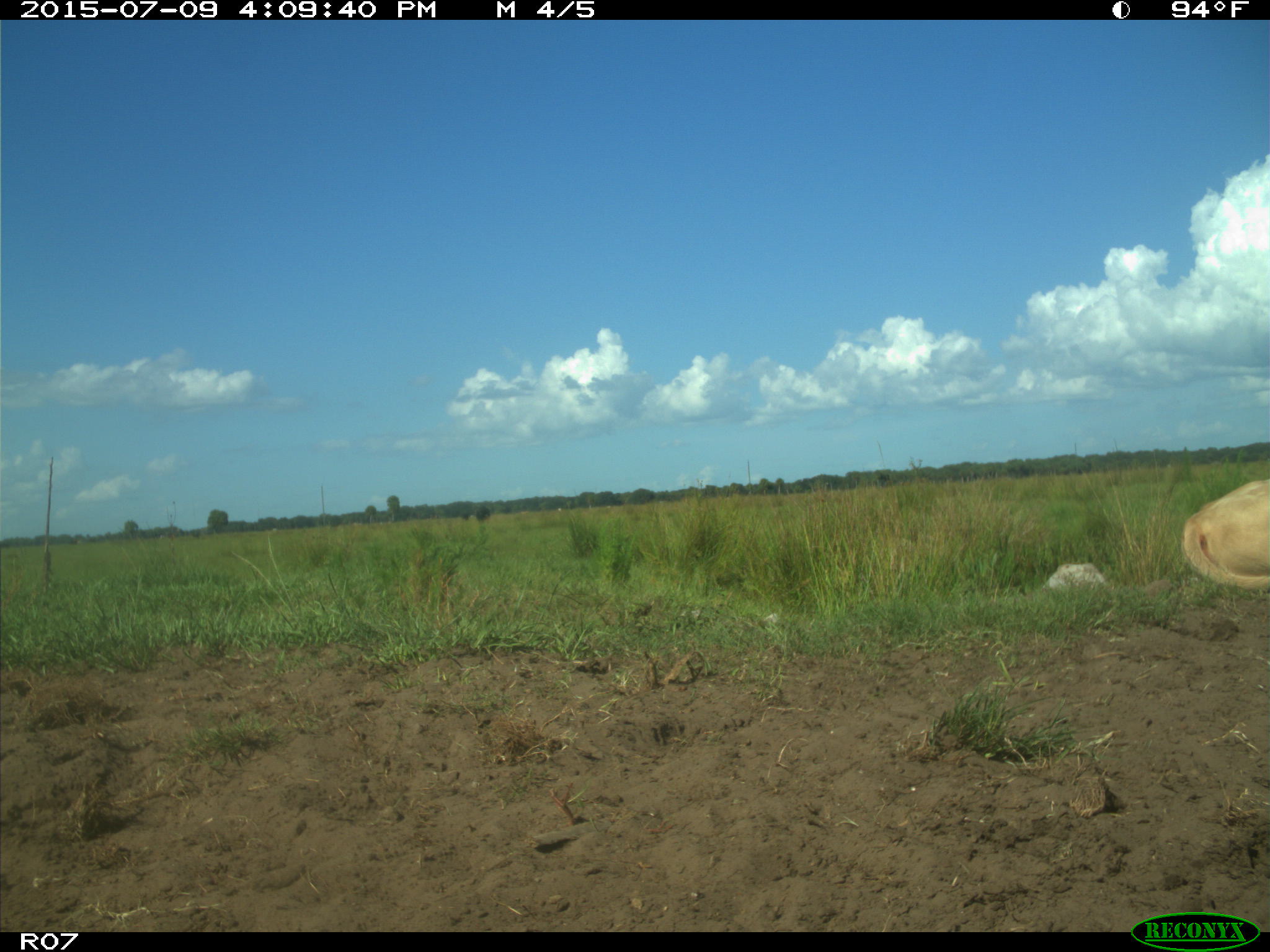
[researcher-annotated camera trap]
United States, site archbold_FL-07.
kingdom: Animalia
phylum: Chordata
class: Mammalia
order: Artiodactyla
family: Bovidae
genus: Bos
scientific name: Bos taurus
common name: domestic cow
Bos taurus (domestic cow).